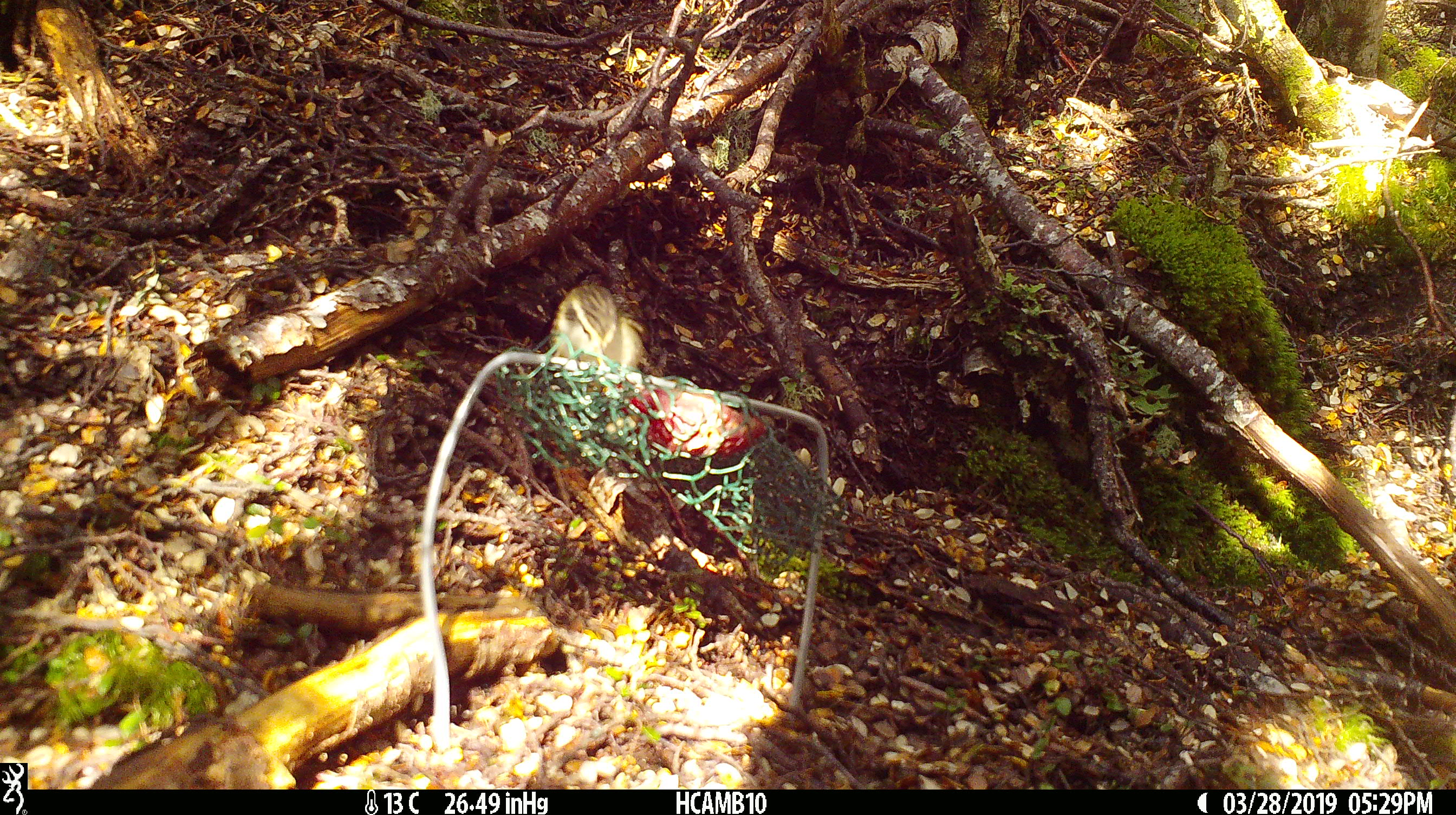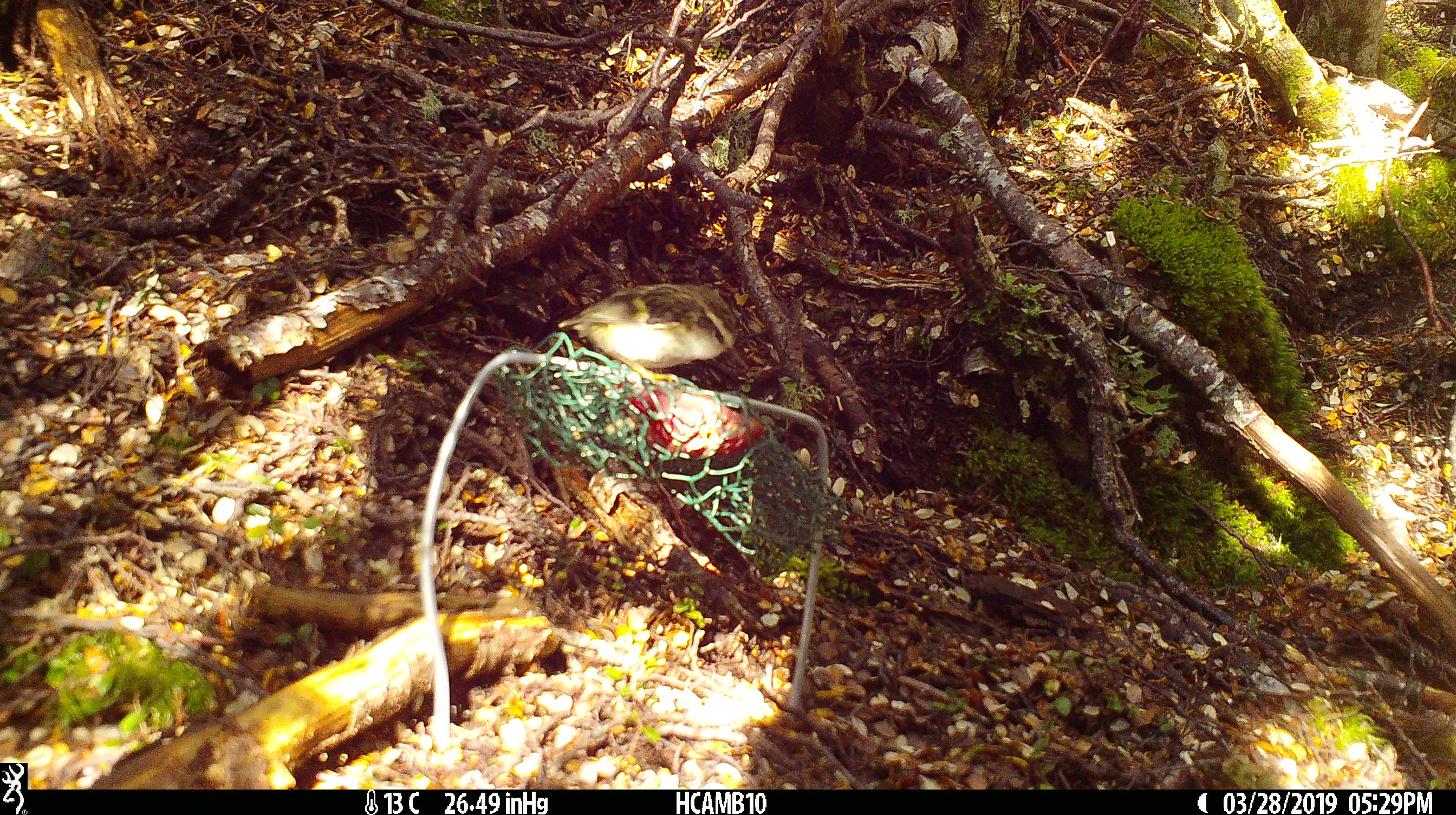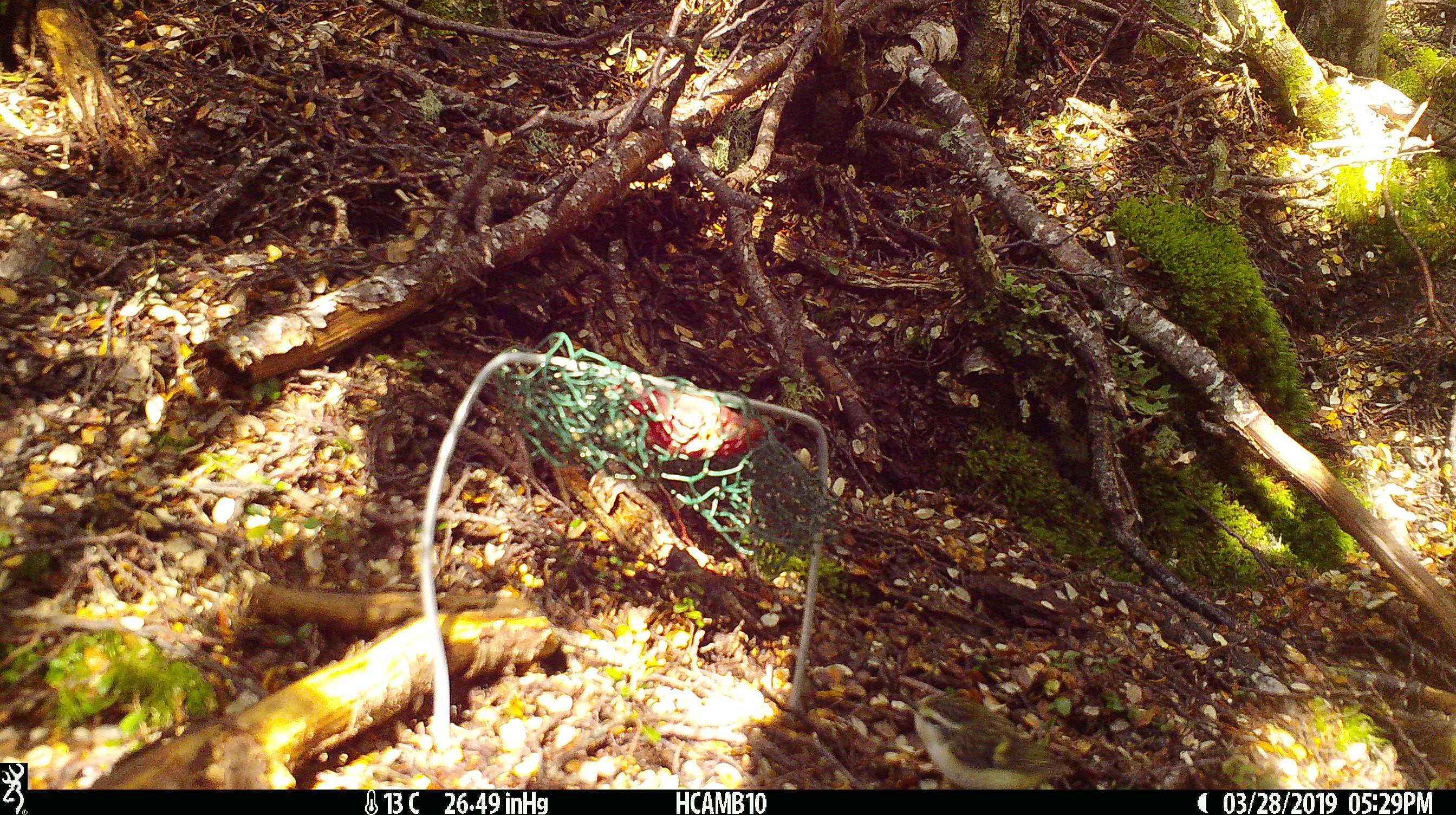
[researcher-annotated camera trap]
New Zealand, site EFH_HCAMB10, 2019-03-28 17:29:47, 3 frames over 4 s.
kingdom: Animalia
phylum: Chordata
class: Aves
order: Passeriformes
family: Acanthisittidae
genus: Acanthisitta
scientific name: Acanthisitta chloris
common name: rifleman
Rifleman (Acanthisitta chloris).